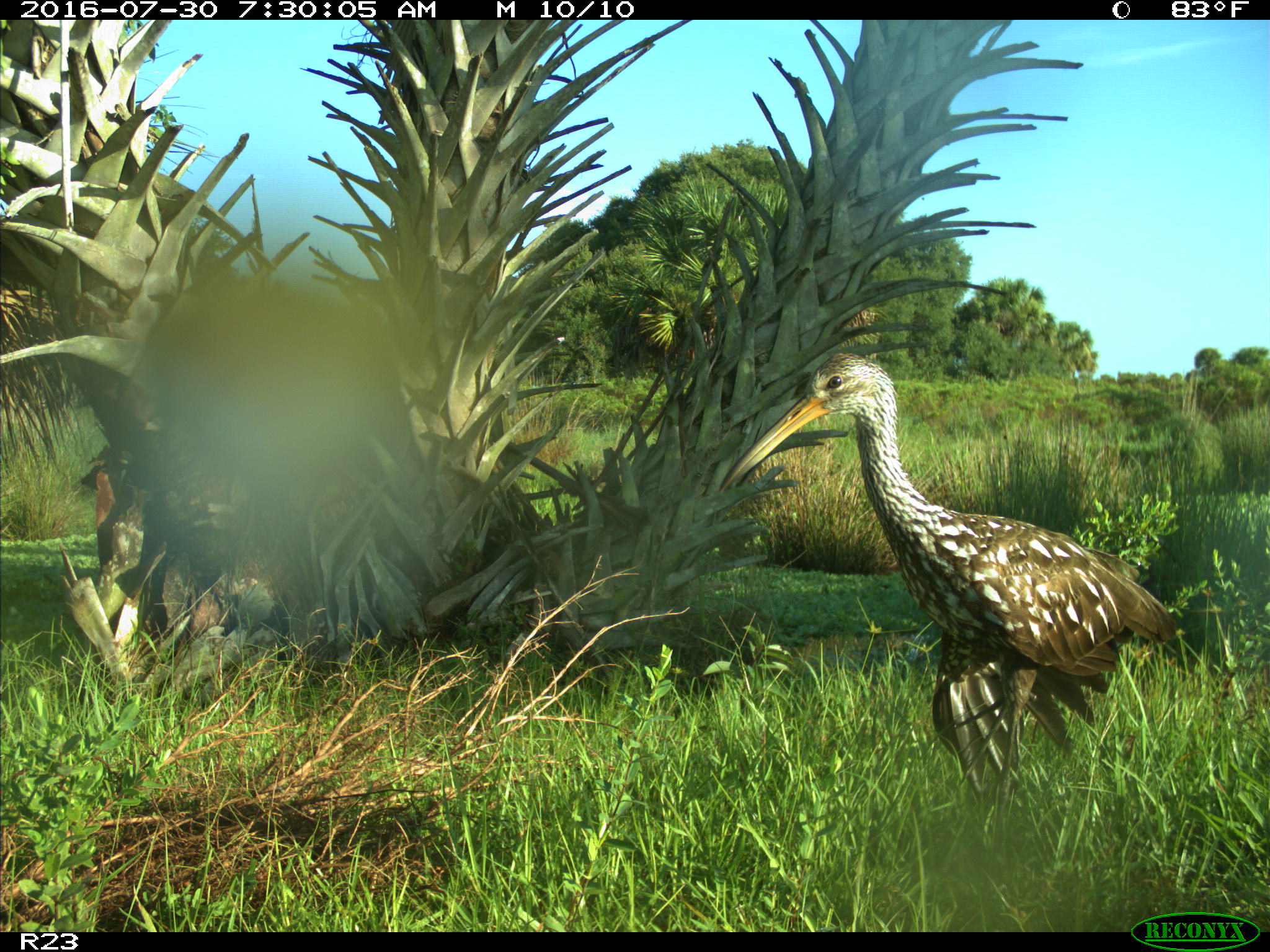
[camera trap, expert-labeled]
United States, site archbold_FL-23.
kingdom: Animalia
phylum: Chordata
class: Aves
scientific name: Aves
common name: birds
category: unidentified bird